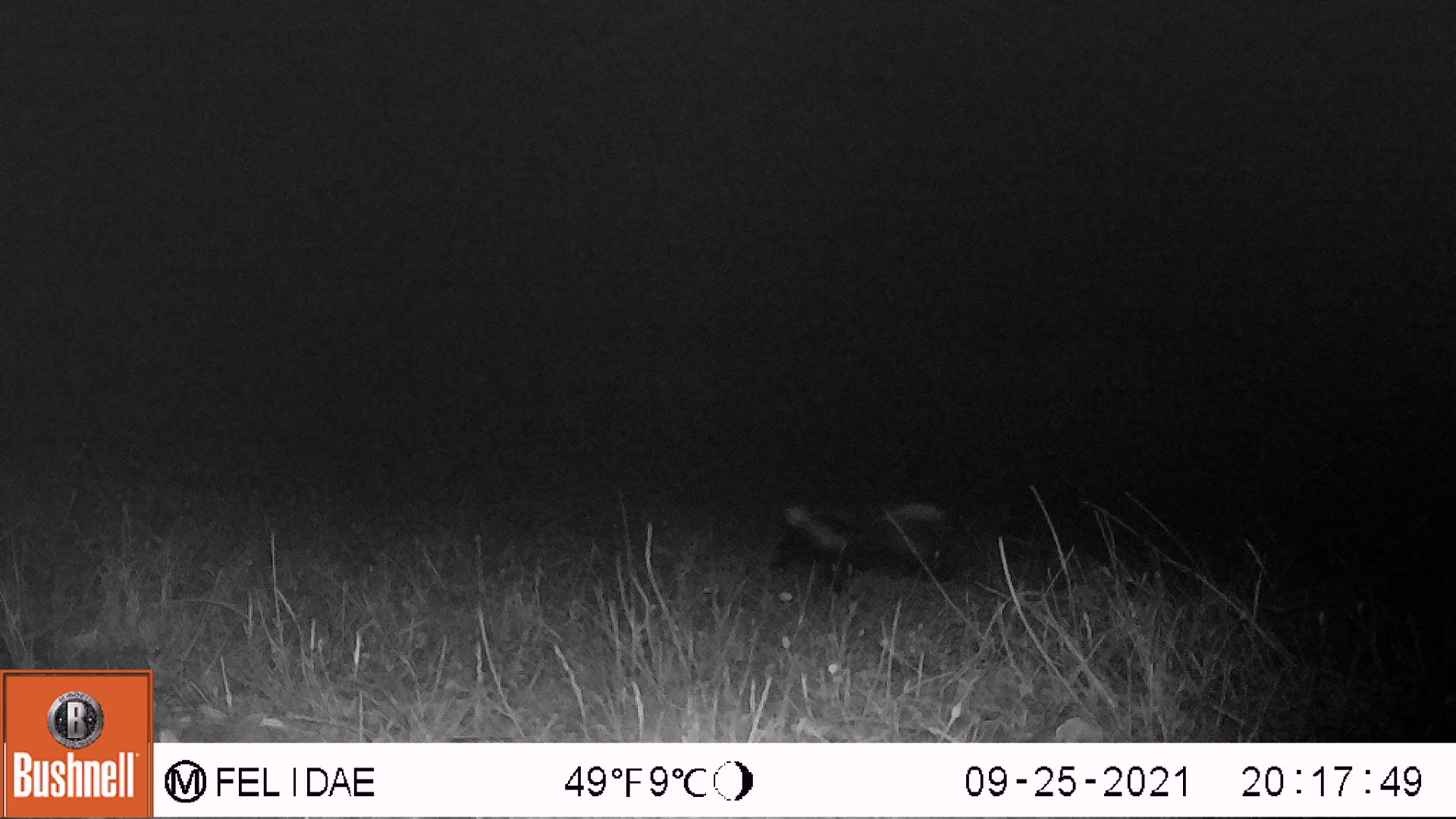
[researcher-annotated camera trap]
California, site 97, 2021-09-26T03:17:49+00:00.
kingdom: Animalia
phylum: Chordata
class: Mammalia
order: Carnivora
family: Mephitidae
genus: Mephitis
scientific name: Mephitis mephitis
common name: striped skunk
Striped skunk (Mephitis mephitis).